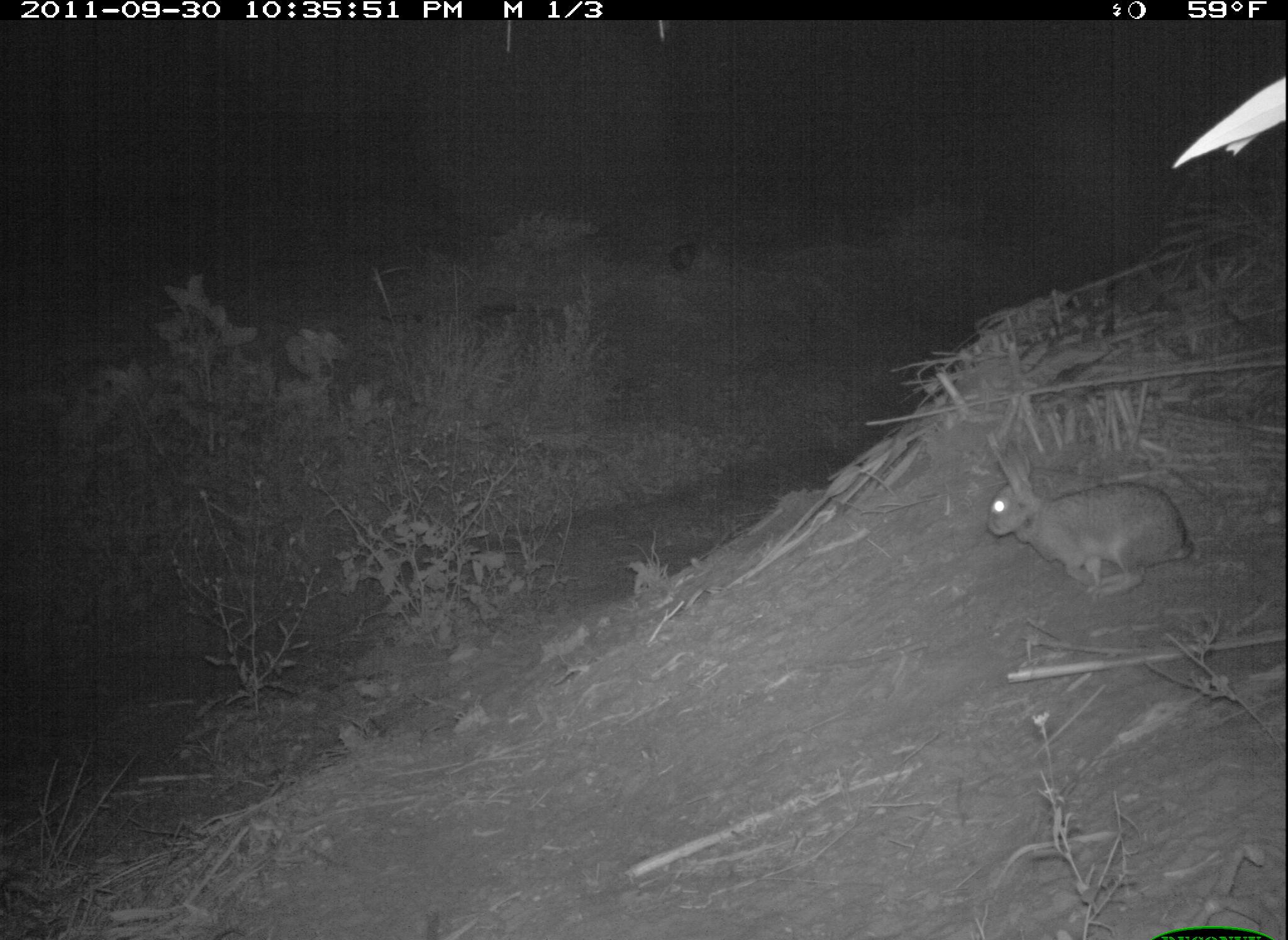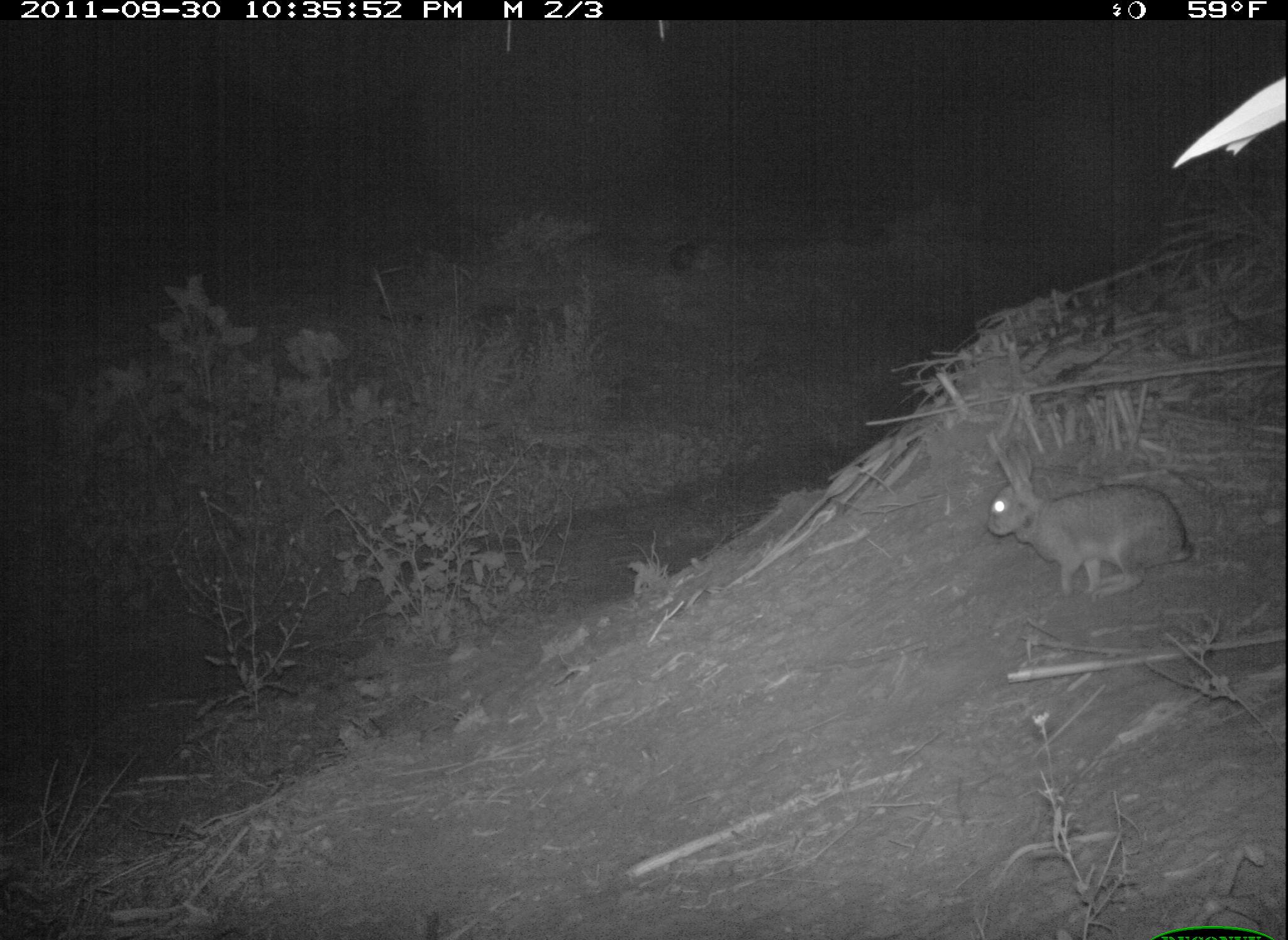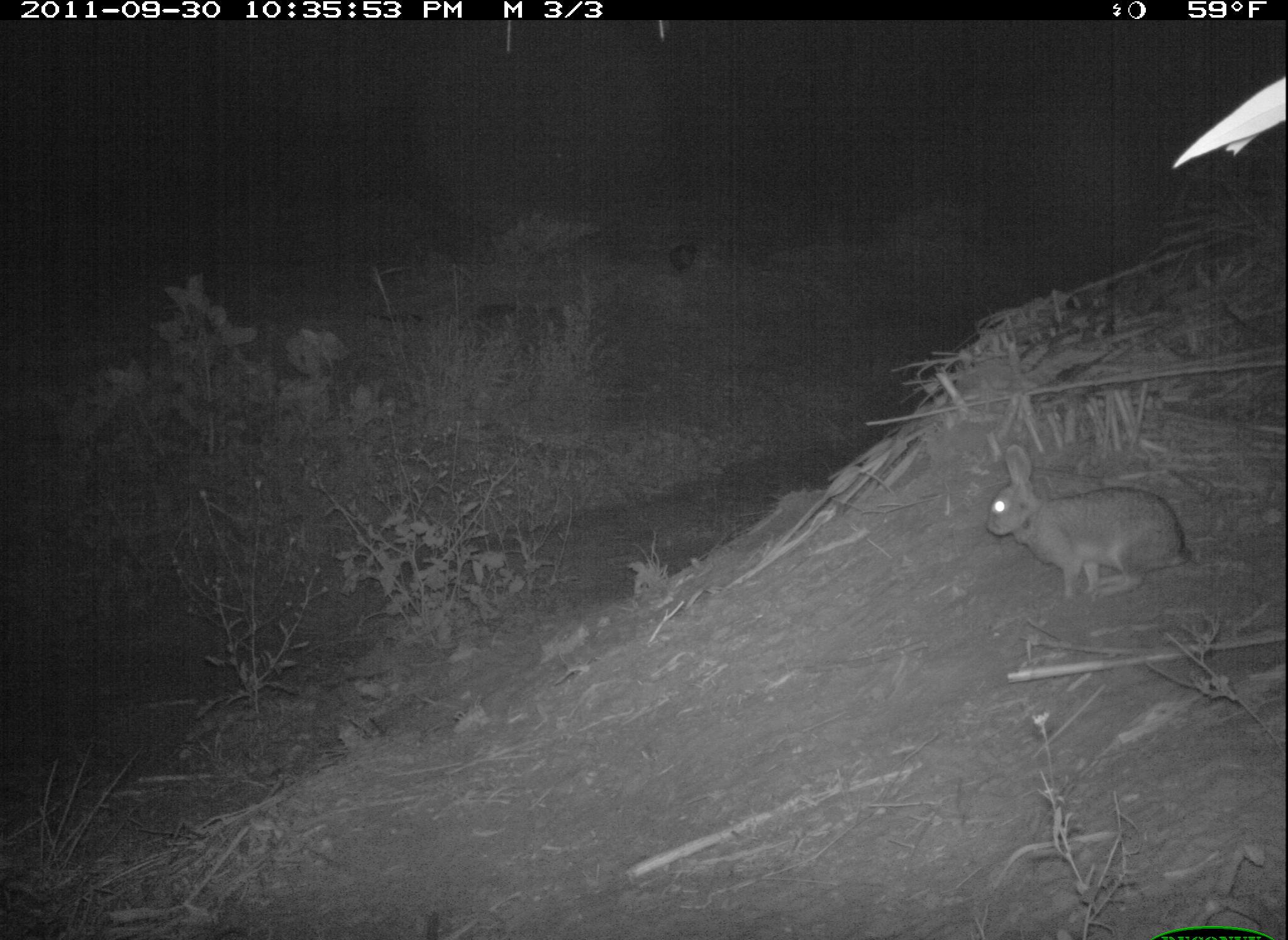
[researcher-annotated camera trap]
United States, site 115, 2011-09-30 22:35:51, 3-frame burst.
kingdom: Animalia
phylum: Chordata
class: Mammalia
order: Lagomorpha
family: Leporidae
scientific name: Leporidae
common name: rabbits and hares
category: rabbit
Rabbit (rabbits and hares) (Leporidae).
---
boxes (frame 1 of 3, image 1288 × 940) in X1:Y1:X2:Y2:
rabbit: 980:427:1204:602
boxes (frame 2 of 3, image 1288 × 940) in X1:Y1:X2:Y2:
rabbit: 980:425:1196:601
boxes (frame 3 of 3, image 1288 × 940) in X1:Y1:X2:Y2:
rabbit: 963:430:1211:610